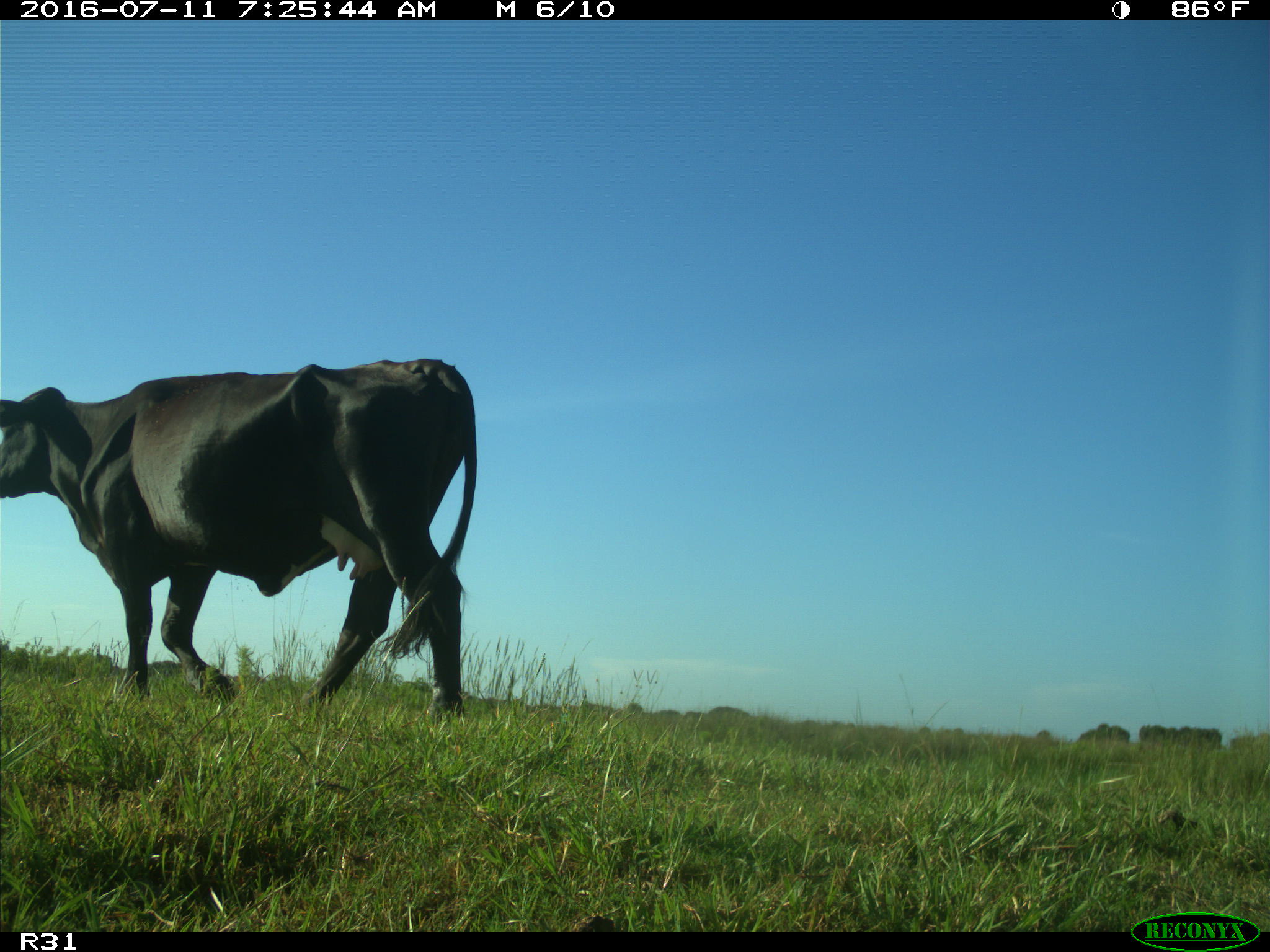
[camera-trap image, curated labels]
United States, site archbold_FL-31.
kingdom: Animalia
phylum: Chordata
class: Mammalia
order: Artiodactyla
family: Bovidae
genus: Bos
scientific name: Bos taurus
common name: domestic cow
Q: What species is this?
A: Bos taurus (domestic cow).